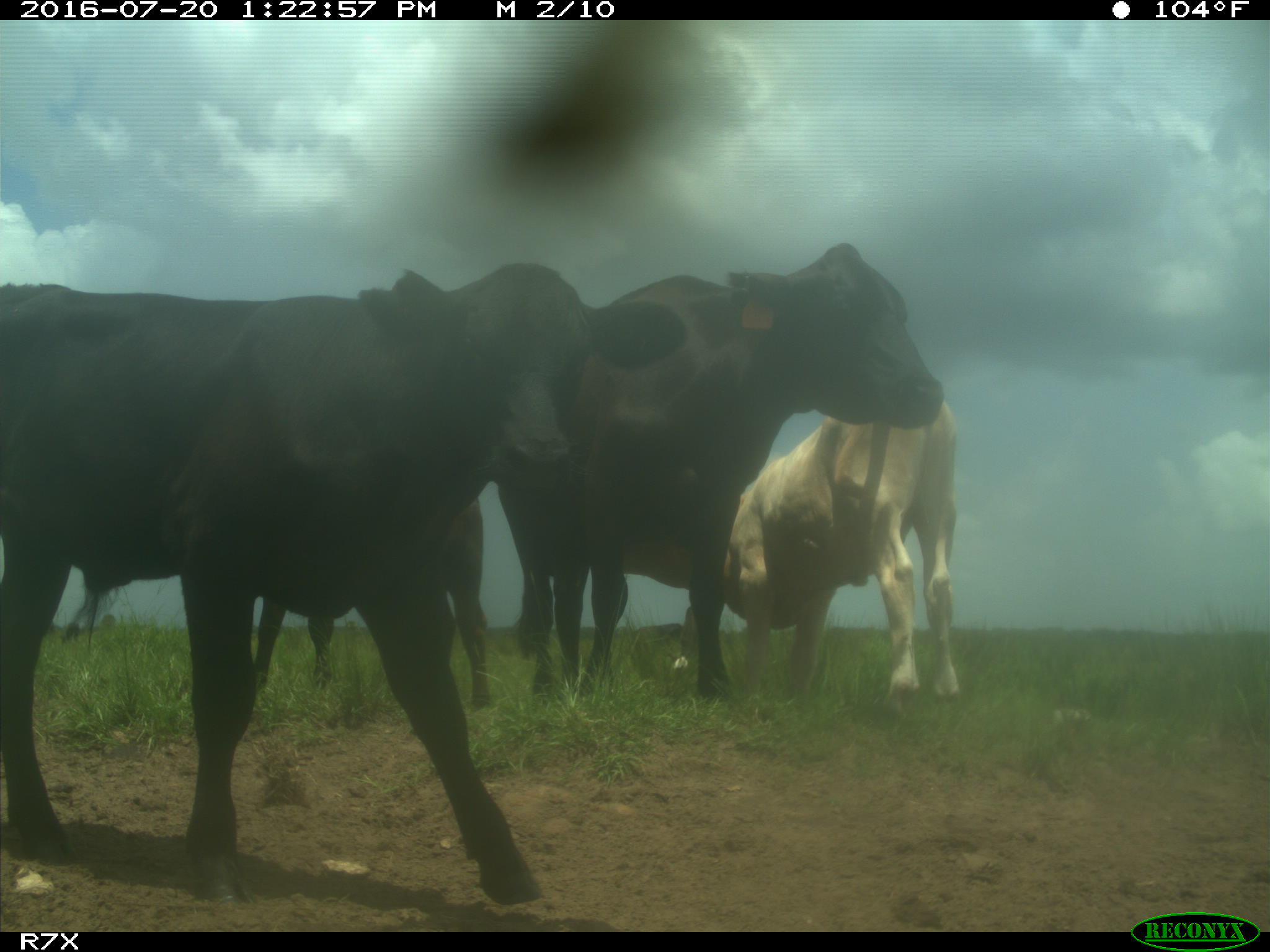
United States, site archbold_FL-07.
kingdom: Animalia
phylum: Chordata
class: Mammalia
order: Artiodactyla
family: Bovidae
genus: Bos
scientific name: Bos taurus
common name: domestic cow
Bos taurus (domestic cow).